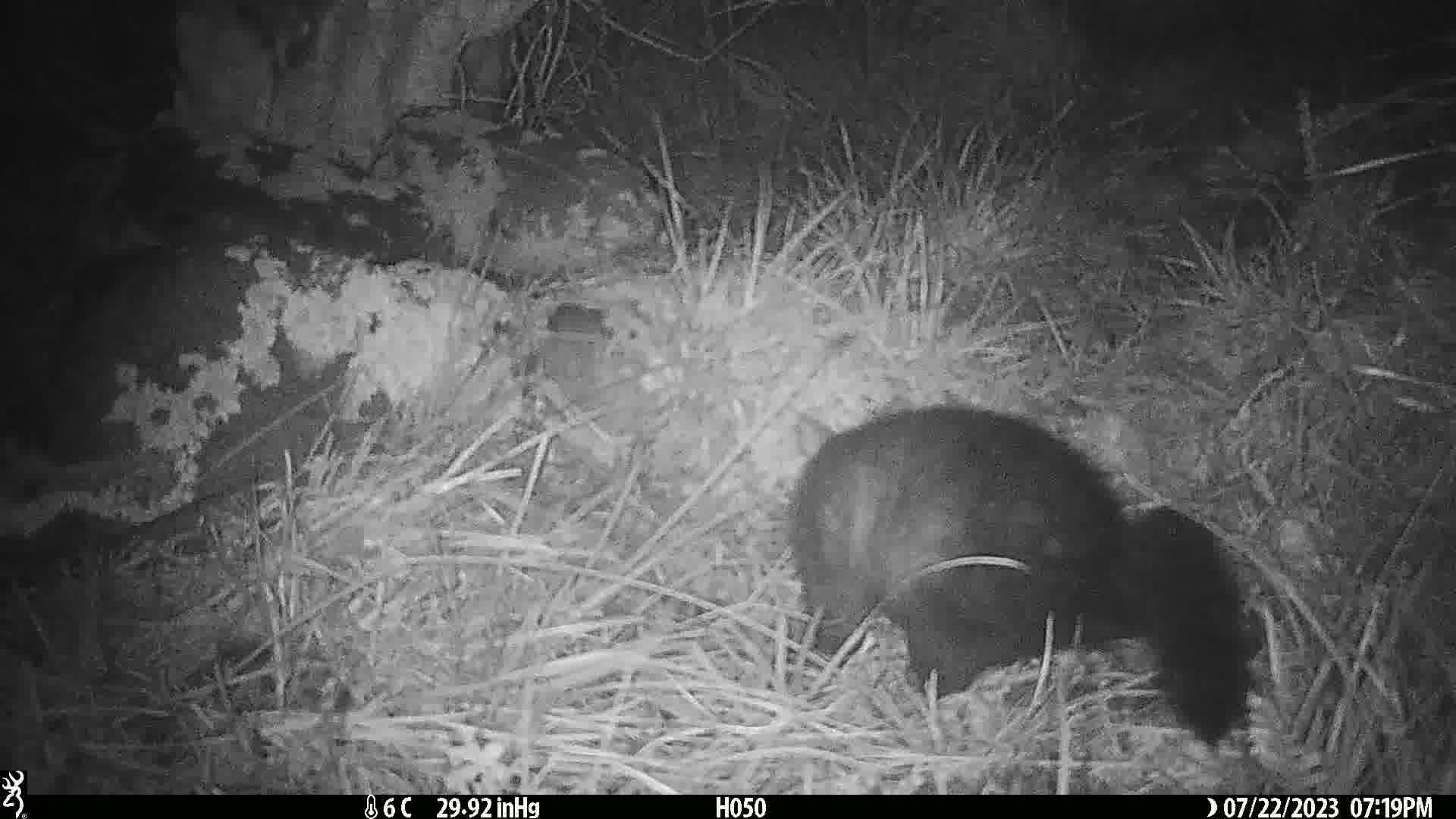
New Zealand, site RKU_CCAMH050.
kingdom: Animalia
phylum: Chordata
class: Mammalia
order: Diprotodontia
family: Phalangeridae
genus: Trichosurus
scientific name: Trichosurus vulpecula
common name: common brushtail possum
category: possum